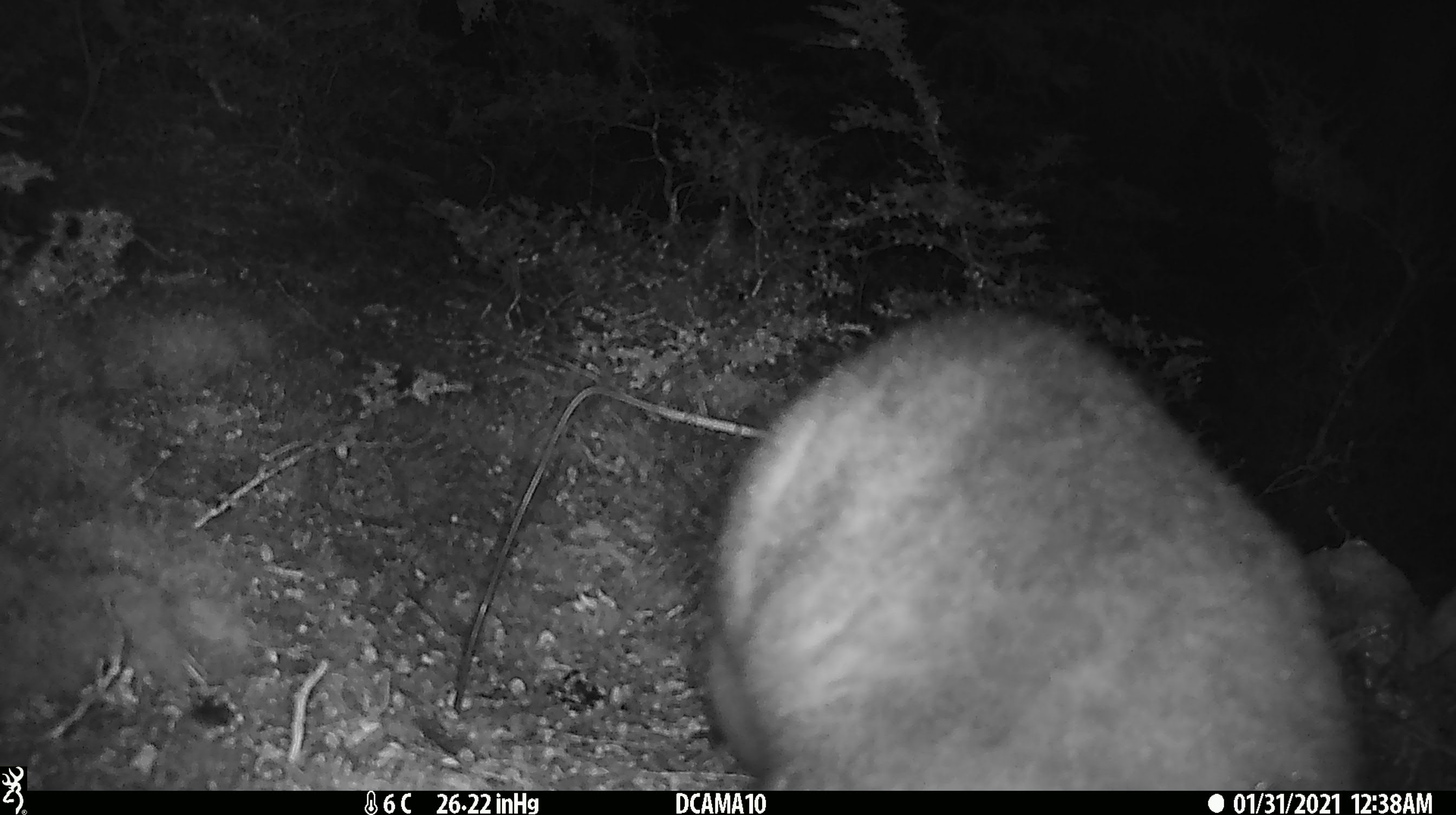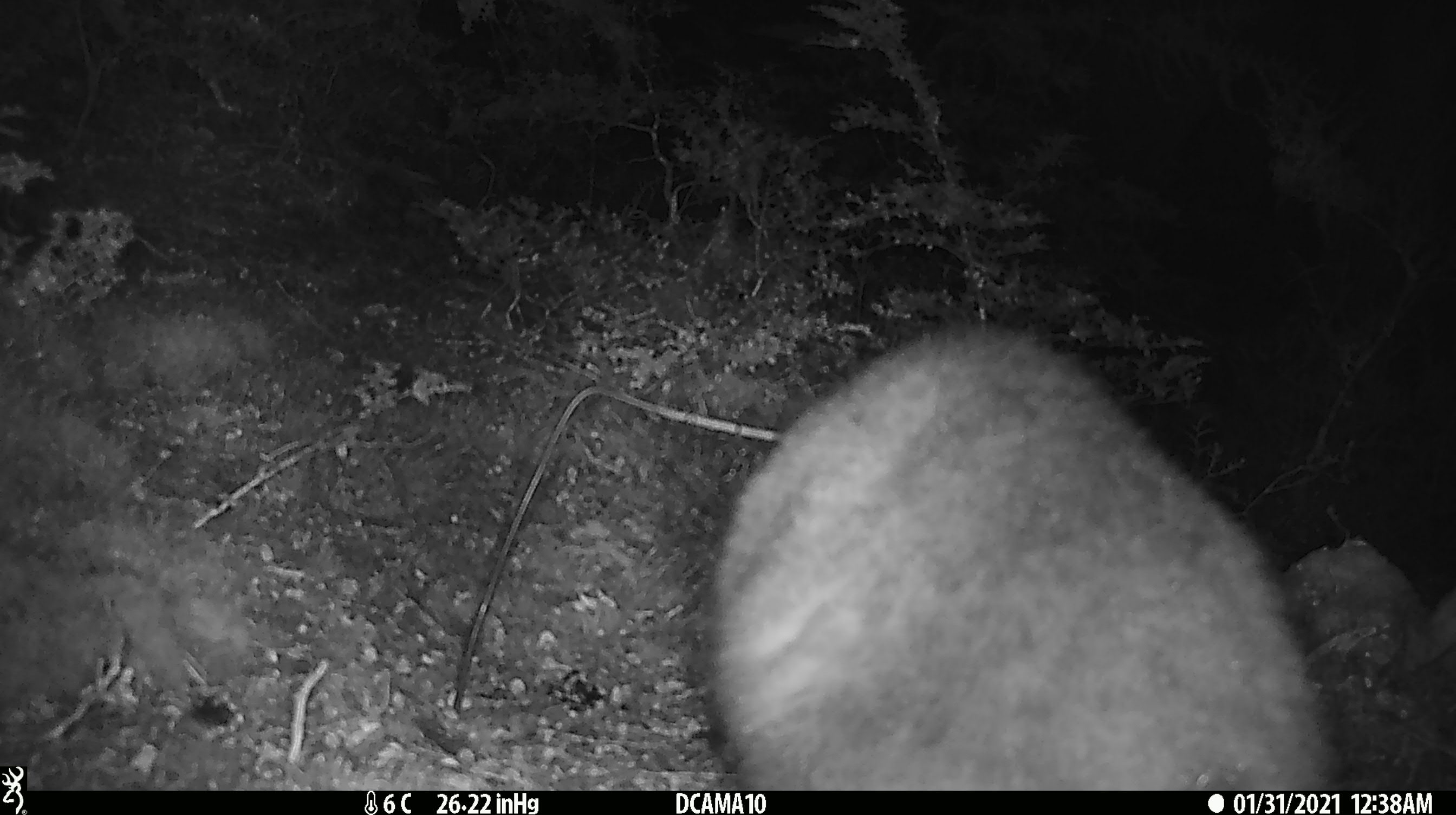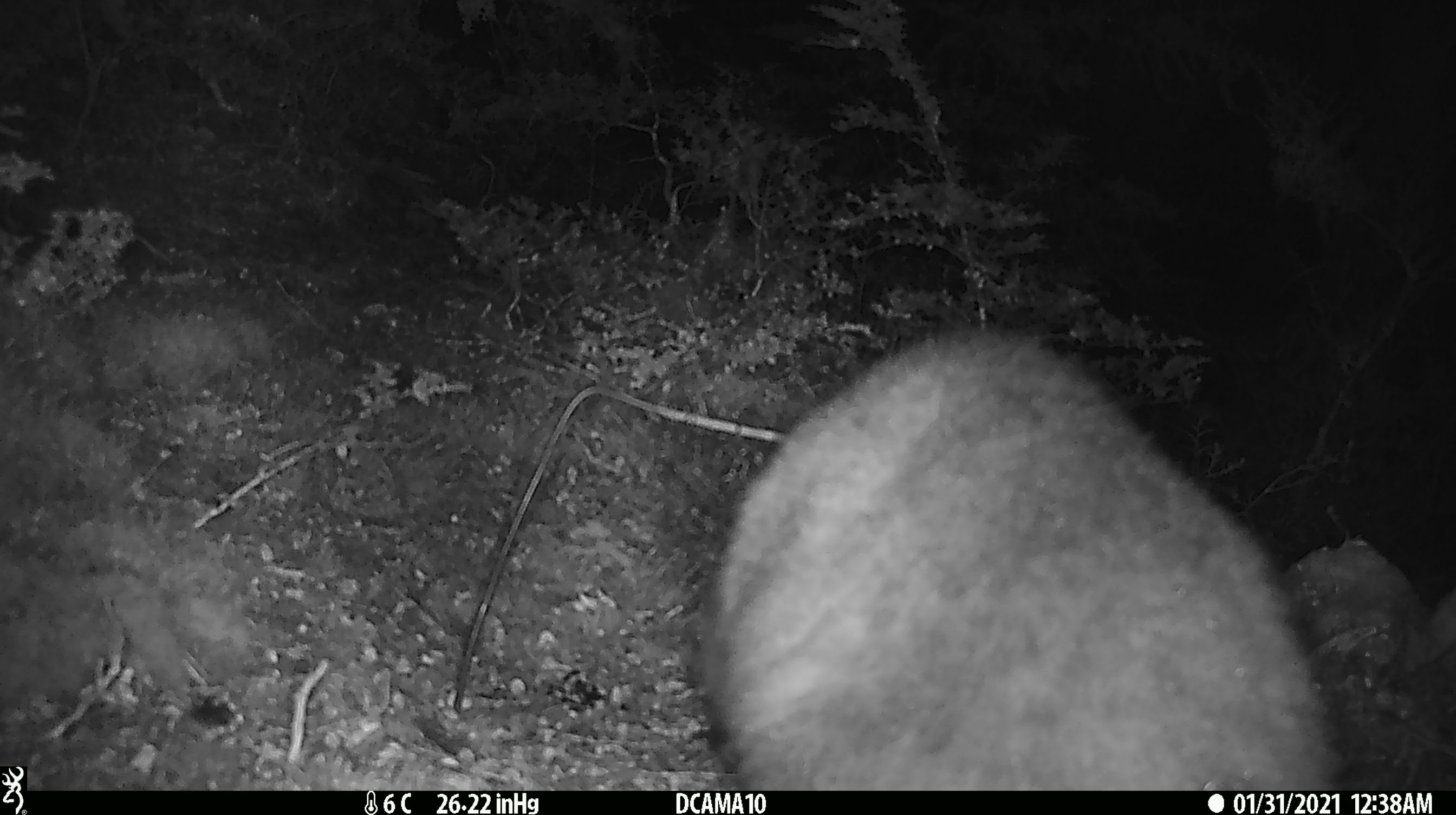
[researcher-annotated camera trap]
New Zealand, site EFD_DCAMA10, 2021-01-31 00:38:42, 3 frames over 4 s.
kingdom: Animalia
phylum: Chordata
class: Mammalia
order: Diprotodontia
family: Phalangeridae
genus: Trichosurus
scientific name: Trichosurus vulpecula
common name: common brushtail possum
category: possum